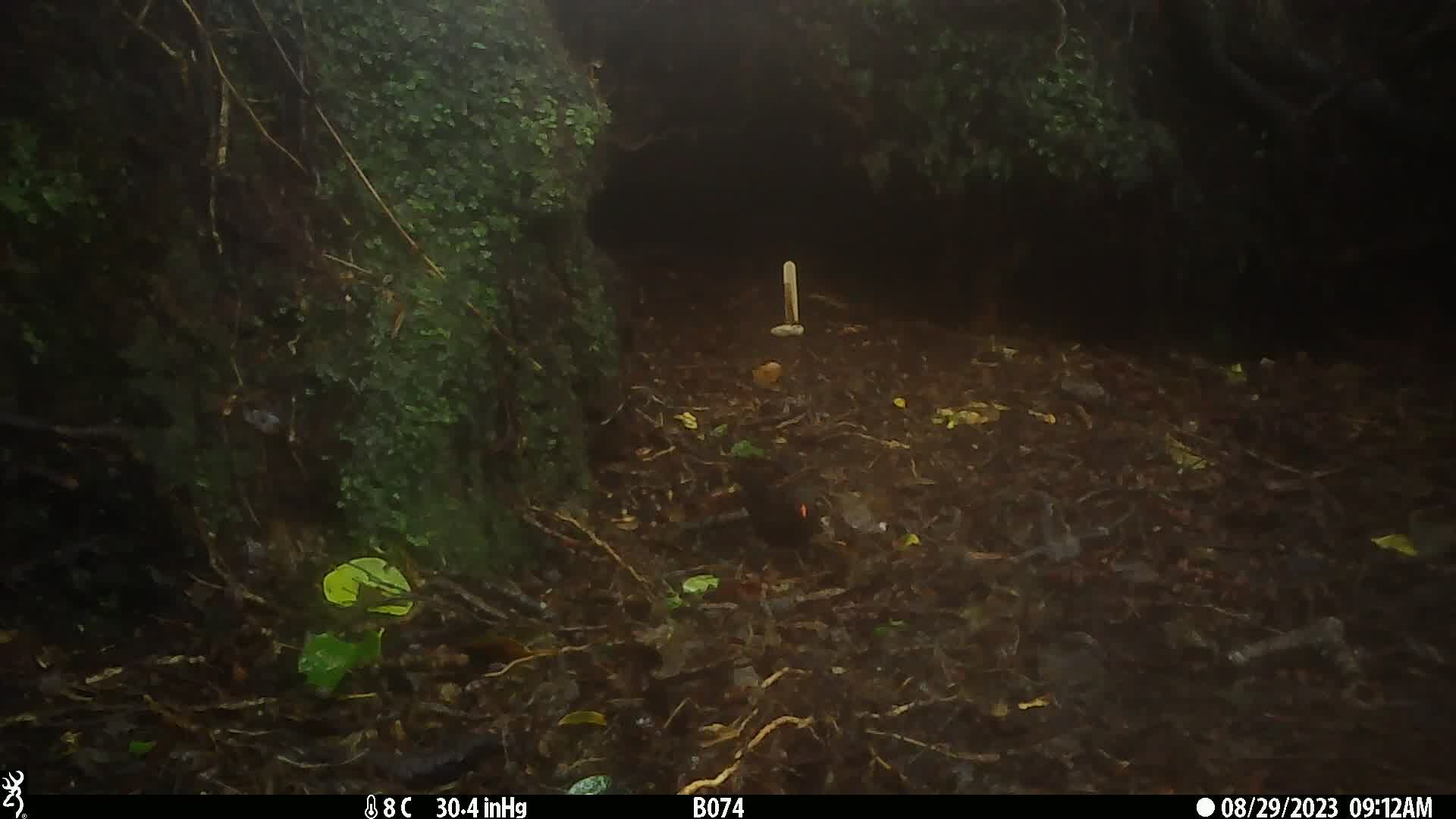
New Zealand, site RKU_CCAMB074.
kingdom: Animalia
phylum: Chordata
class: Aves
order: Passeriformes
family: Turdidae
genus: Turdus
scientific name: Turdus merula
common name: eurasian blackbird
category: blackbird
Blackbird (eurasian blackbird) (Turdus merula).